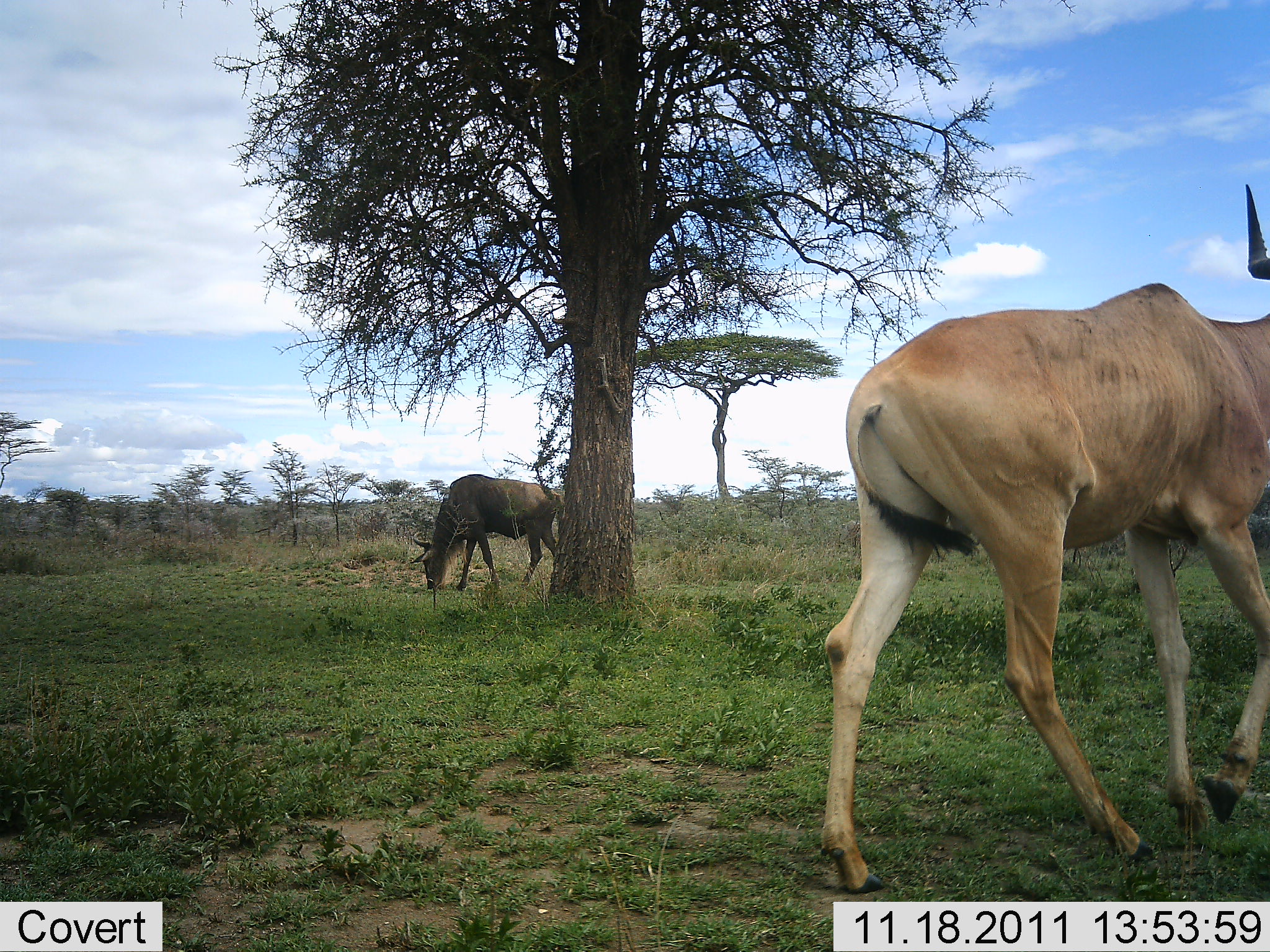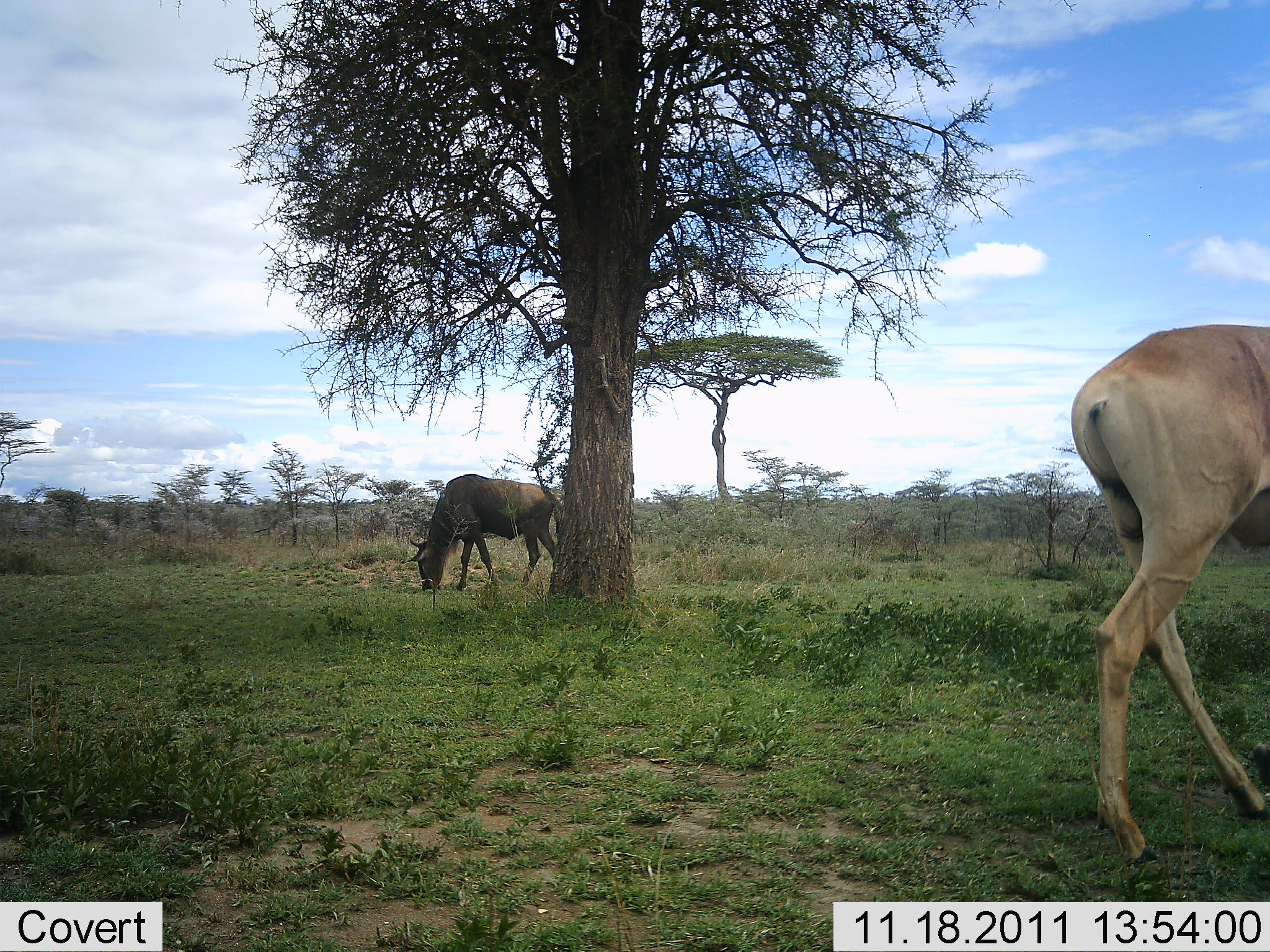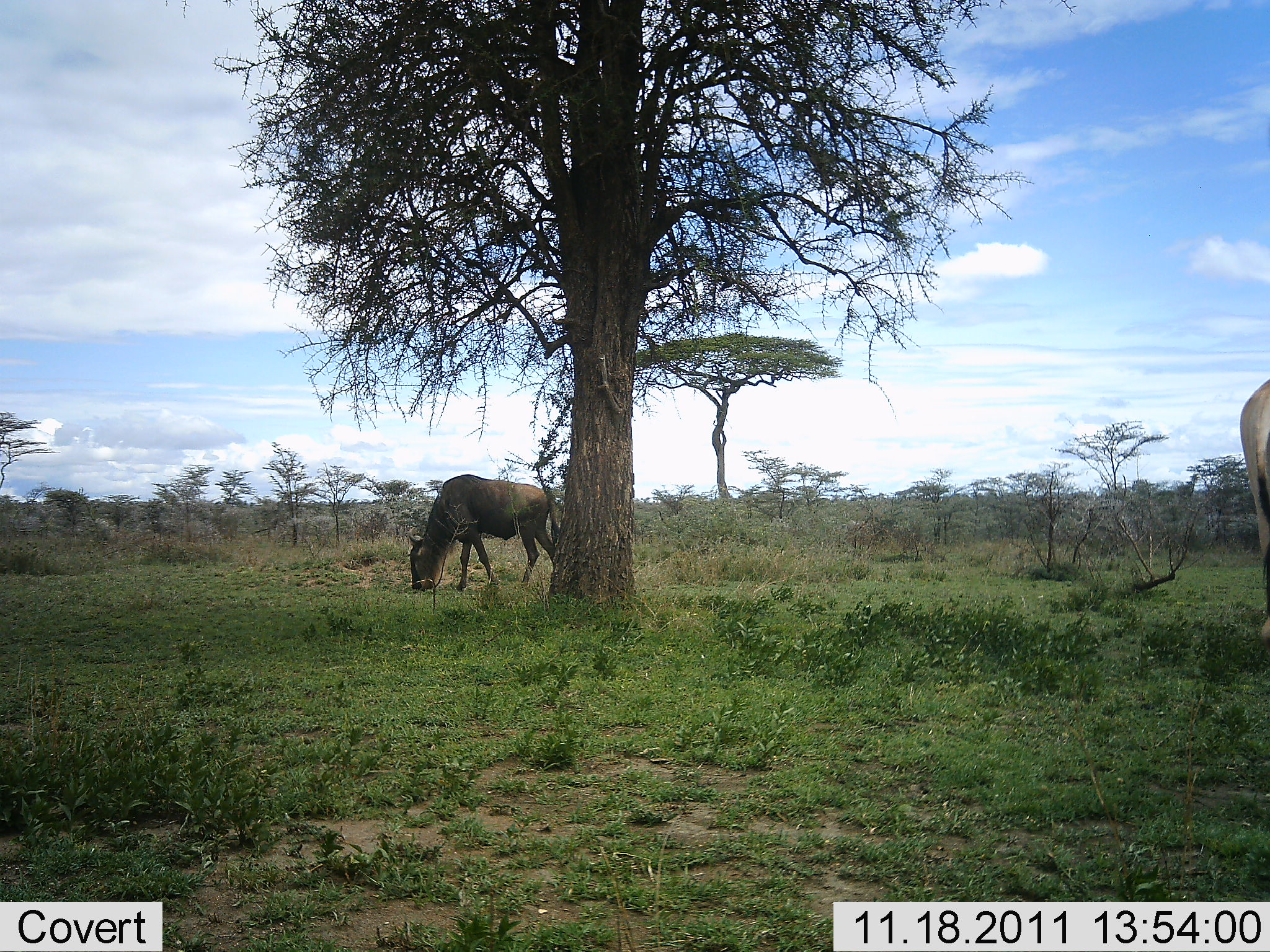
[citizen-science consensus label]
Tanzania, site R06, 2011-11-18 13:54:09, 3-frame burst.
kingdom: Animalia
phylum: Chordata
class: Mammalia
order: Artiodactyla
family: Bovidae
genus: Alcelaphus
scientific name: Alcelaphus buselaphus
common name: hartebeest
Hartebeest (Alcelaphus buselaphus), count 2. Behavior (volunteer vote fractions): standing 20%, resting 0%, moving 87%, interacting 0%. Young present (vote fraction): 0%. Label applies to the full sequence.